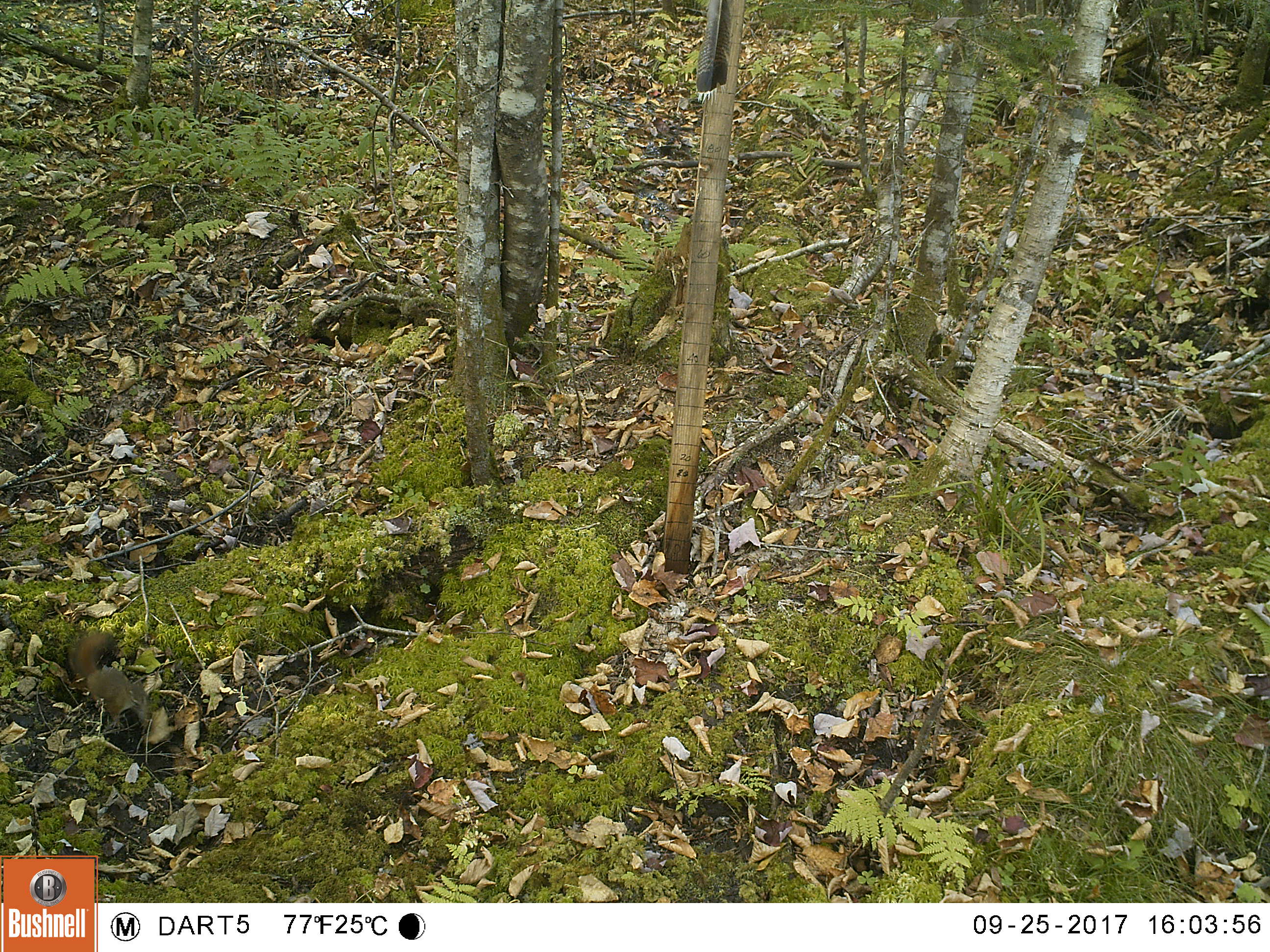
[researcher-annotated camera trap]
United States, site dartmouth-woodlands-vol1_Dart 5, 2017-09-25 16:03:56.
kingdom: Animalia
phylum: Chordata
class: Mammalia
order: Rodentia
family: Sciuridae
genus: Tamiasciurus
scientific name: Tamiasciurus hudsonicus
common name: red squirrel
Red squirrel (Tamiasciurus hudsonicus).